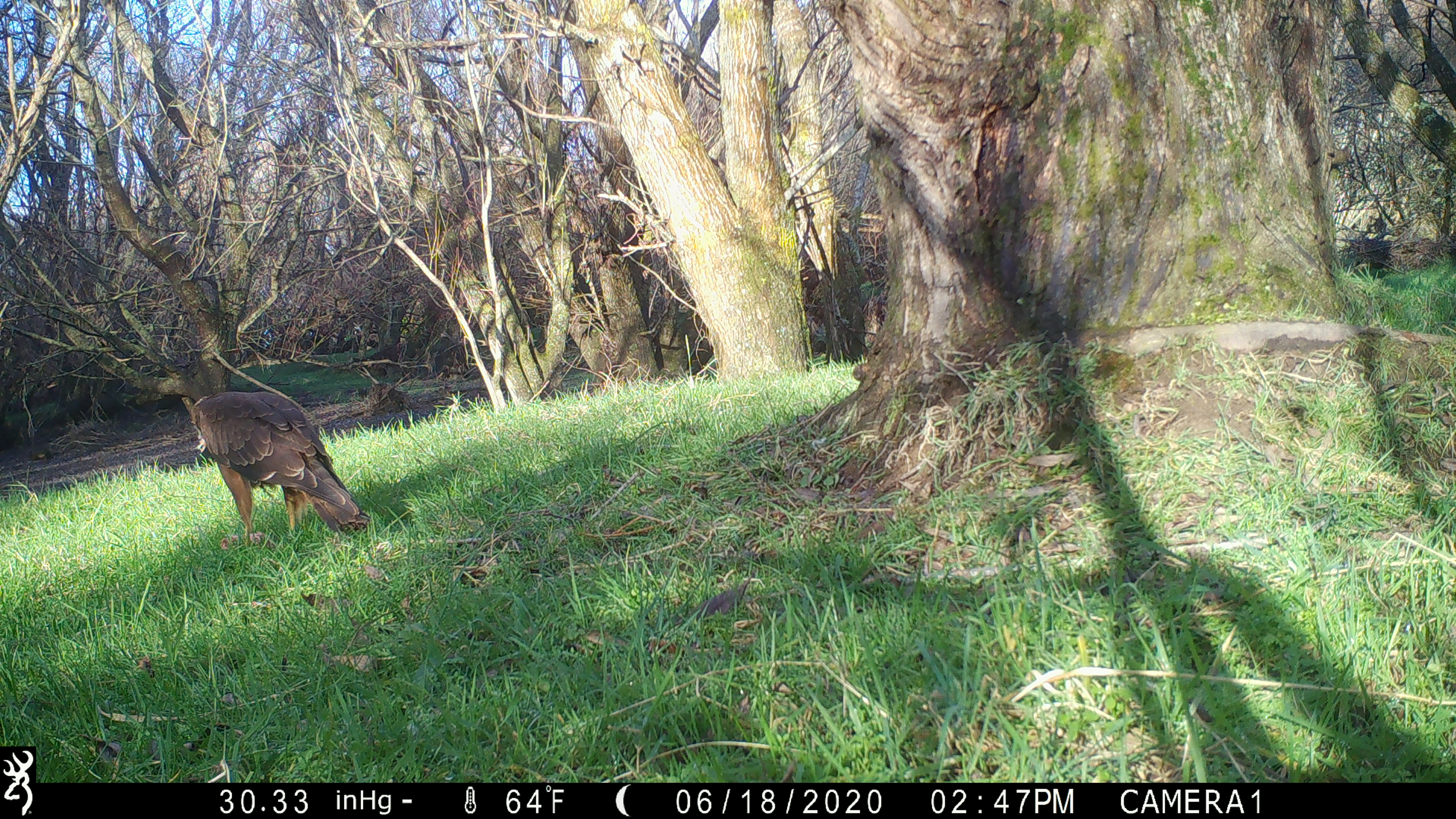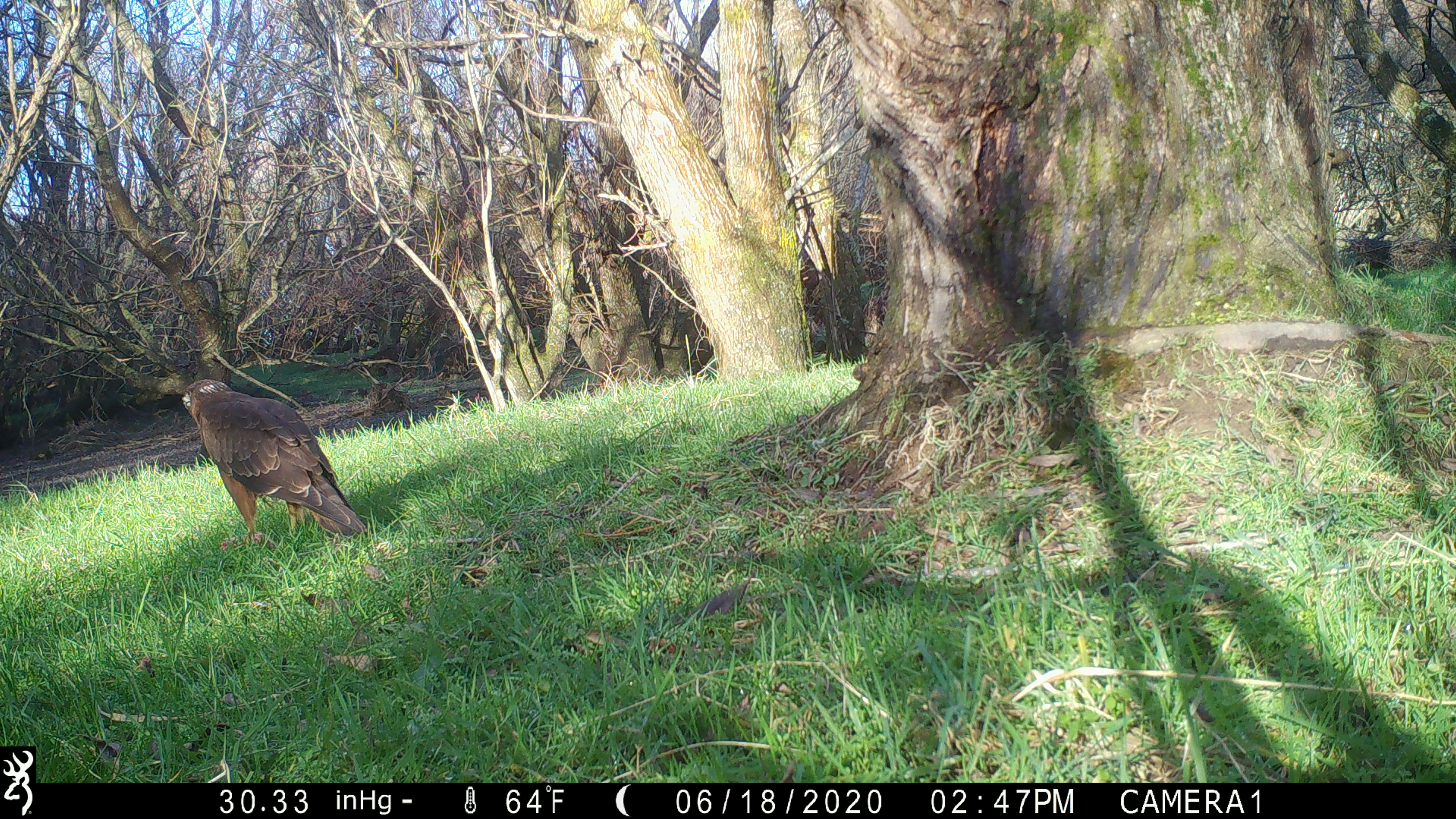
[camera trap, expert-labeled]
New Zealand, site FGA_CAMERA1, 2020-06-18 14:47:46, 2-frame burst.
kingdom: Animalia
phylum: Chordata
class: Aves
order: Accipitriformes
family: Accipitridae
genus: Circus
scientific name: Circus approximans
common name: swamp harrier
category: harrier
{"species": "harrier (swamp harrier) (Circus approximans)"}